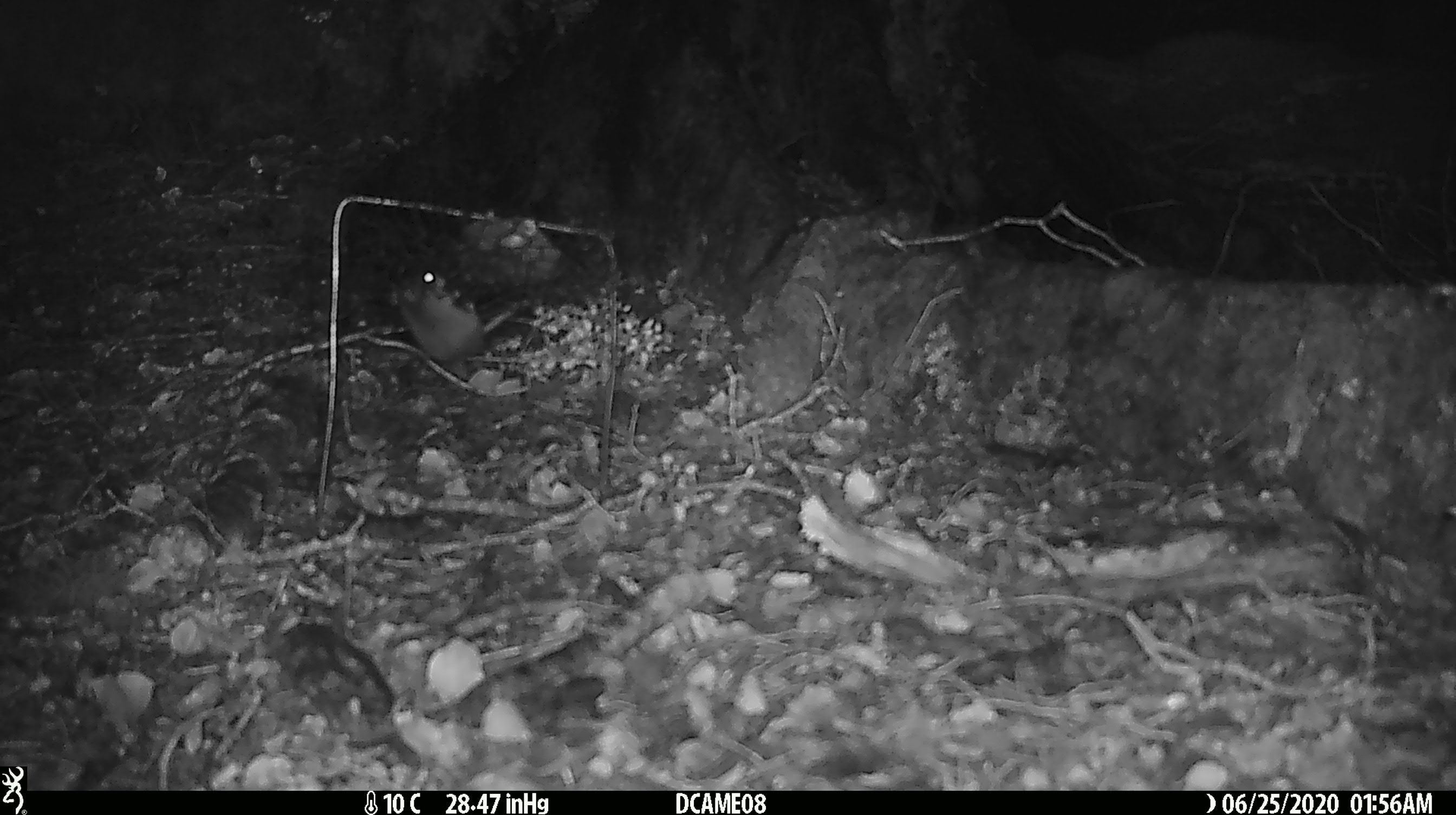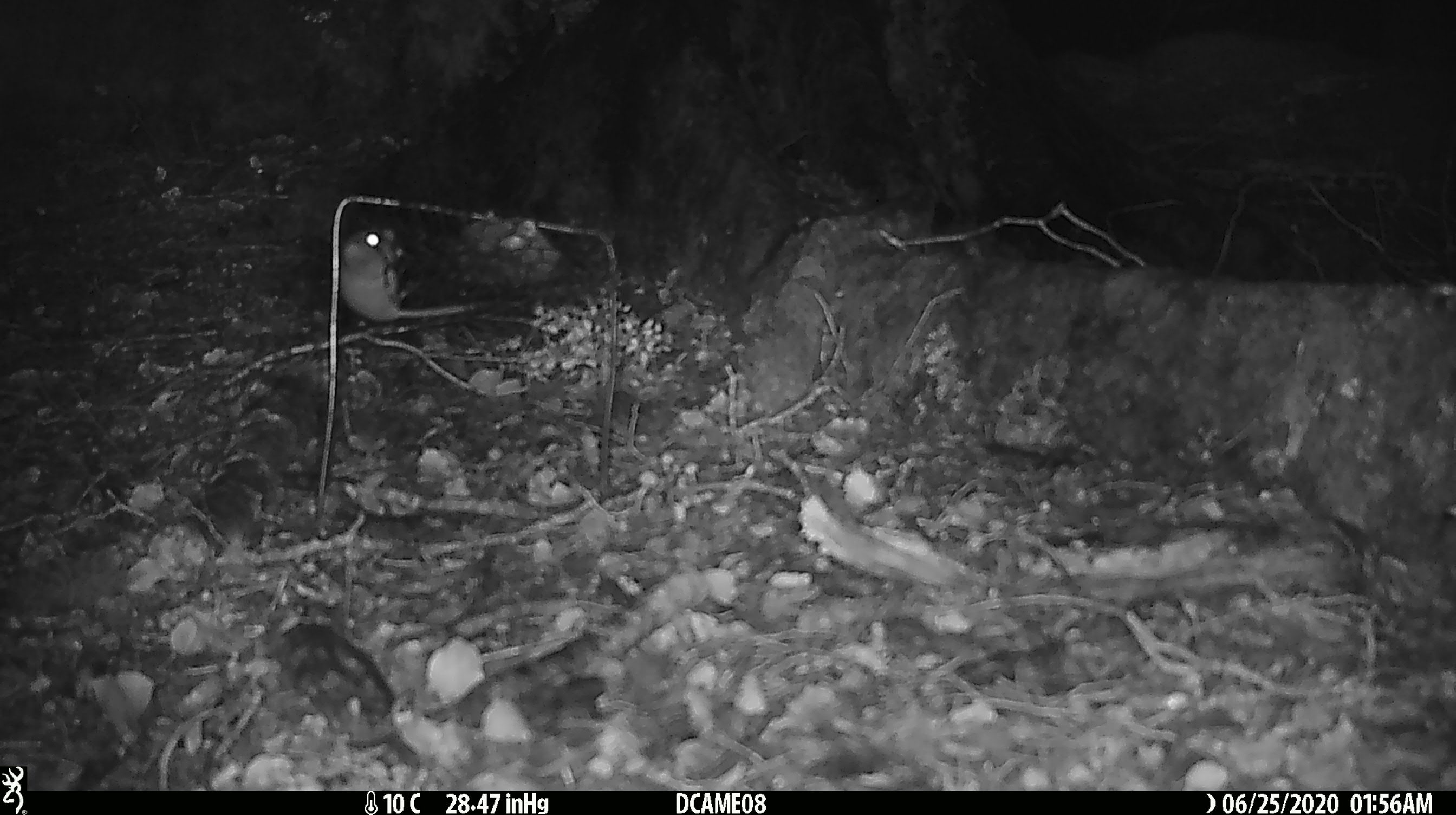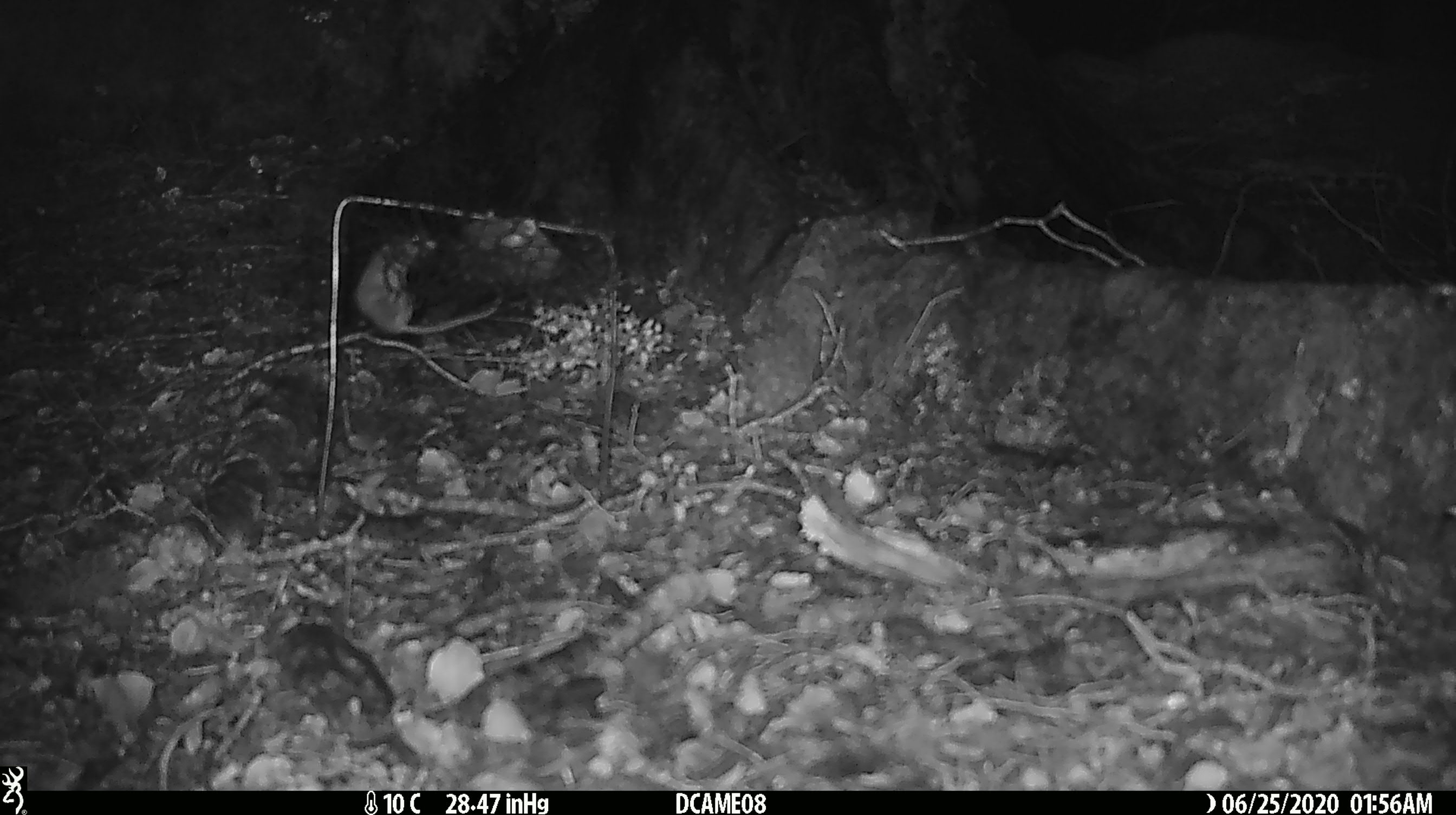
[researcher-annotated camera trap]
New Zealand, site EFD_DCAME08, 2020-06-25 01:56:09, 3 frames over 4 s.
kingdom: Animalia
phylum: Chordata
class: Mammalia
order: Rodentia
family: Muridae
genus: Mus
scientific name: Mus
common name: mouse